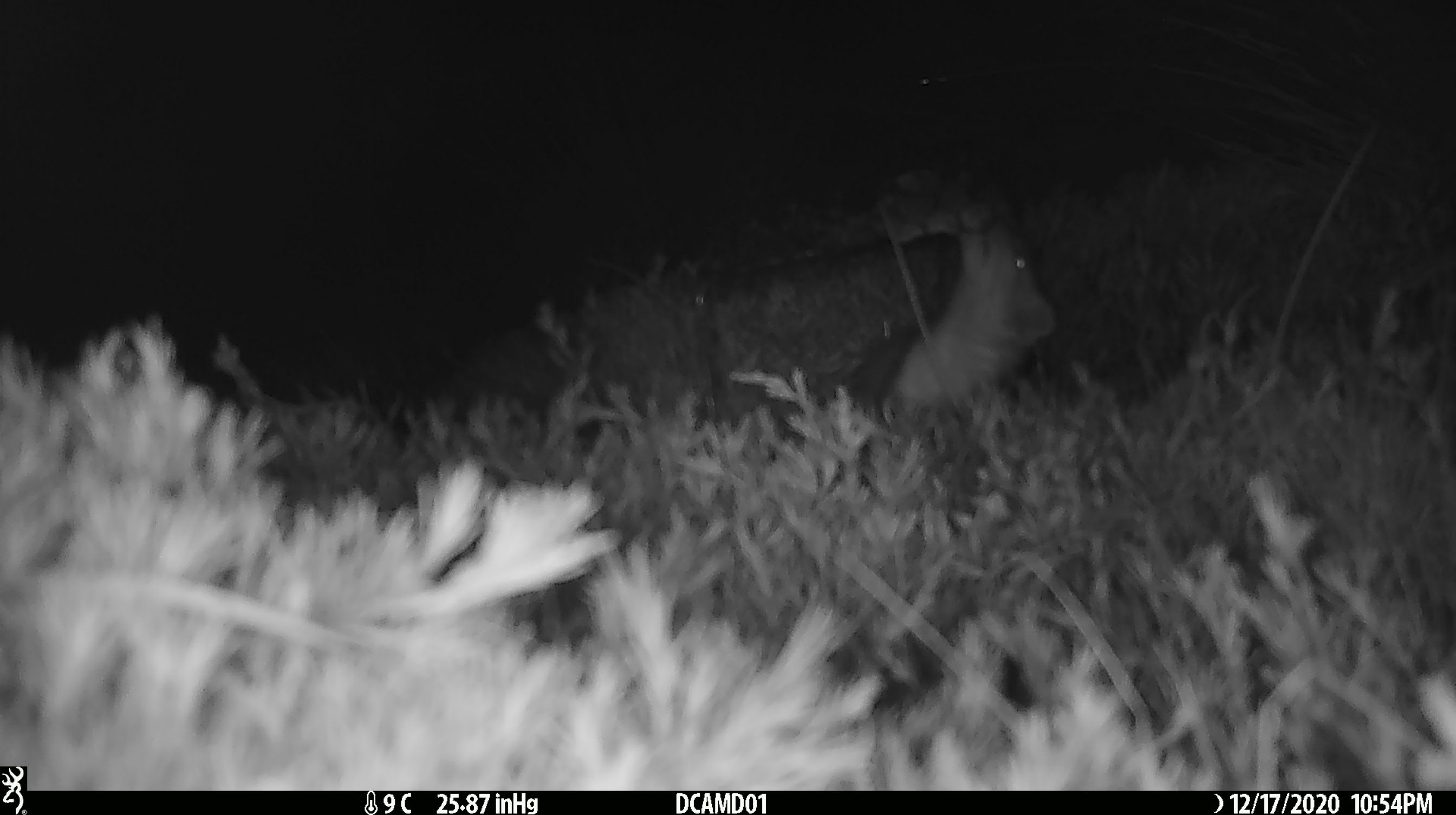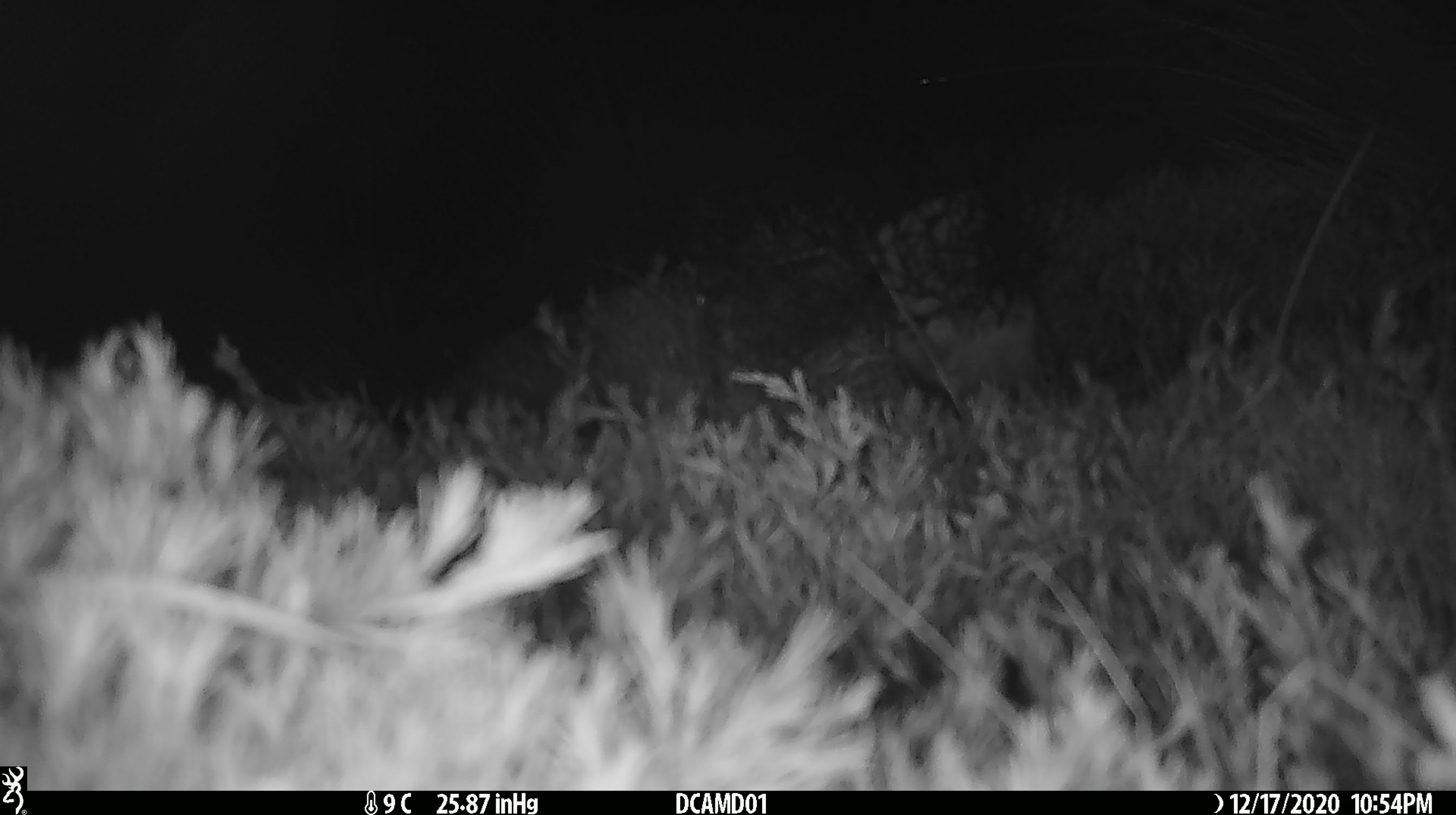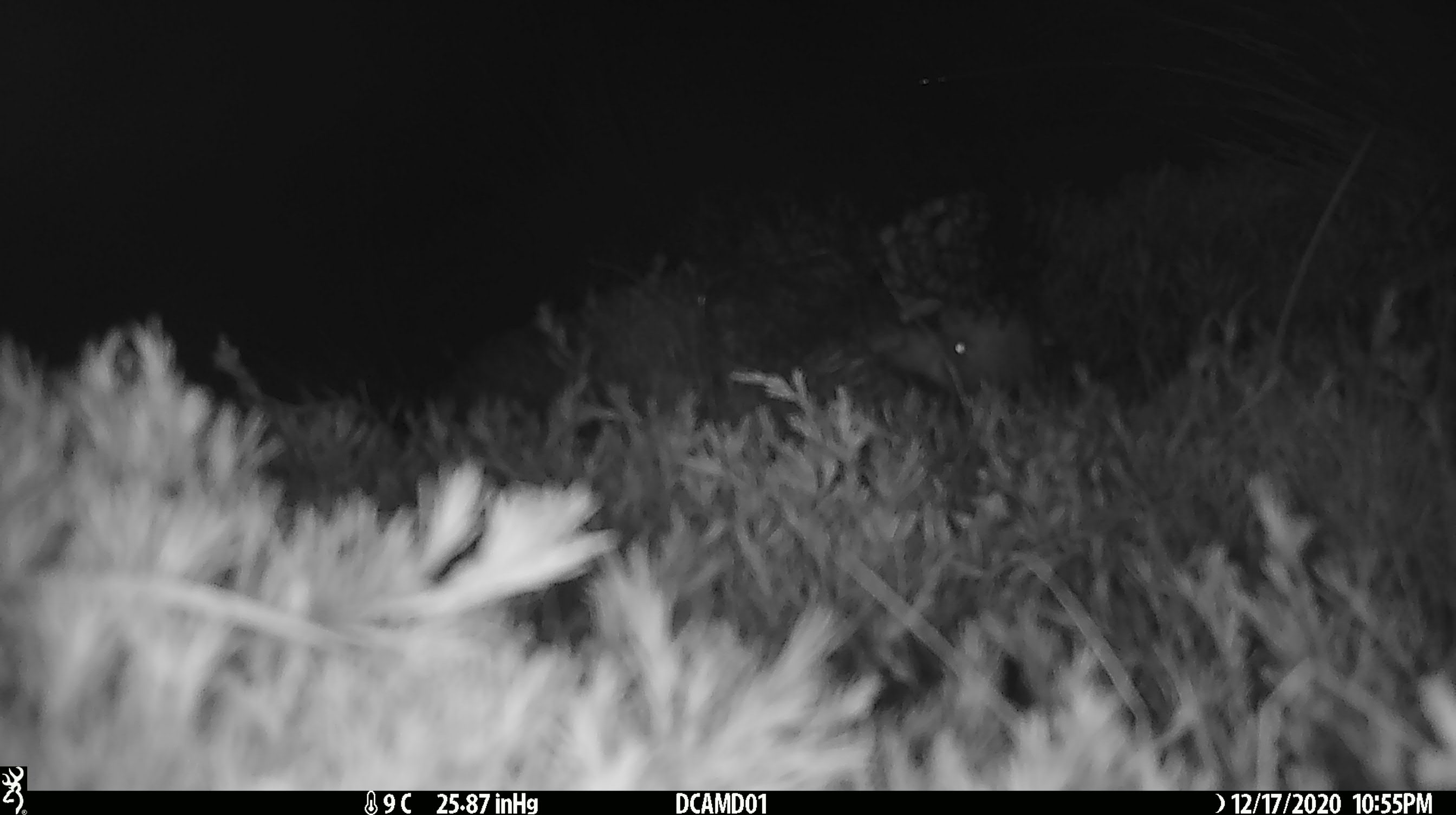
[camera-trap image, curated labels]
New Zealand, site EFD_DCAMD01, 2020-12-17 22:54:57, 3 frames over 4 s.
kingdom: Animalia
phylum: Chordata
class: Mammalia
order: Carnivora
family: Mustelidae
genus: Mustela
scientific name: Mustela erminea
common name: stoat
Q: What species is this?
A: Stoat (Mustela erminea).